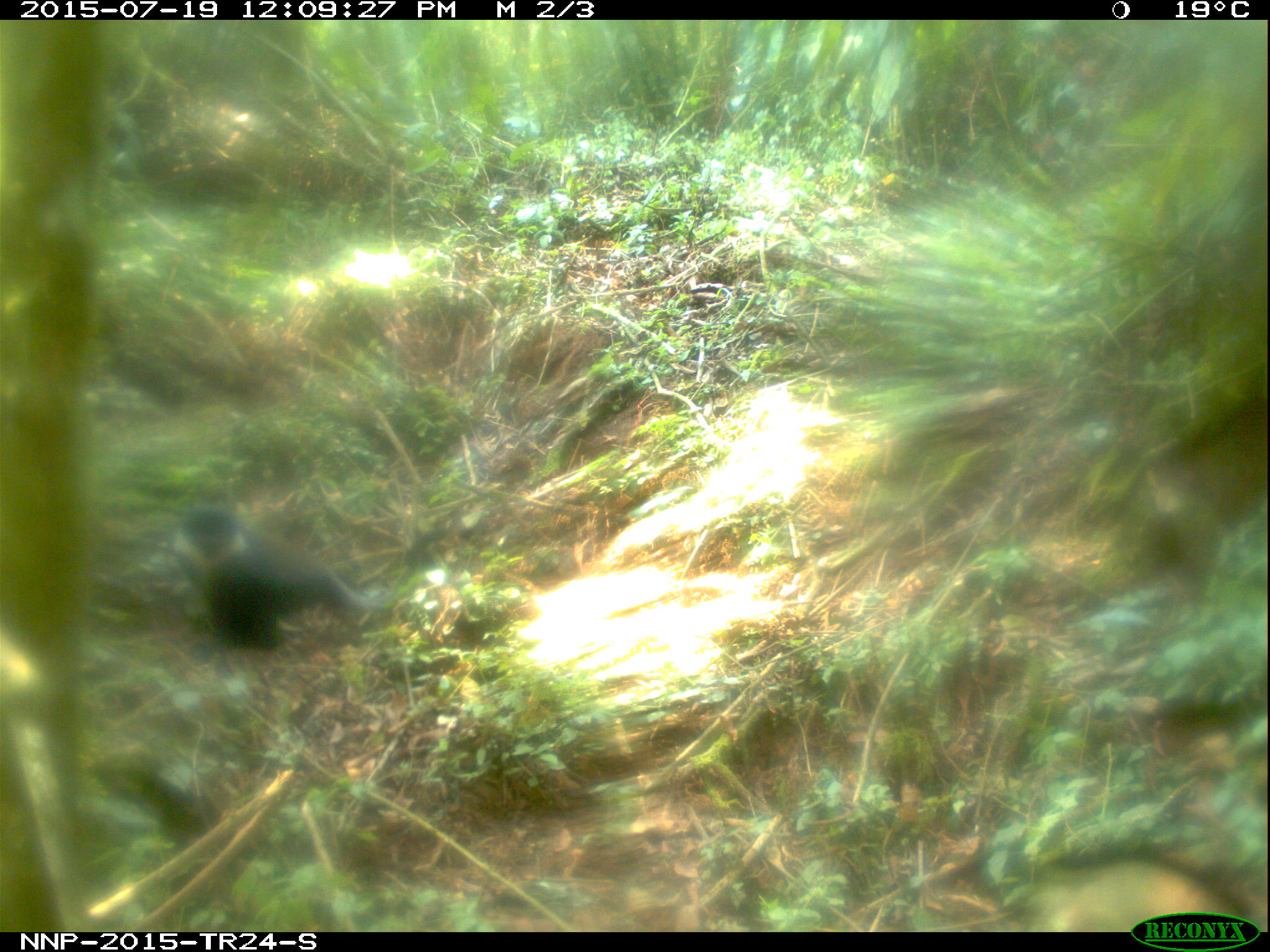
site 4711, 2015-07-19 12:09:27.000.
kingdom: Animalia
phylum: Chordata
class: Mammalia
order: Primates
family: Cercopithecidae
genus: Allochrocebus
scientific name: Allochrocebus lhoesti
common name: l'hoest's monkey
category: cercopithecus lhoesti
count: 1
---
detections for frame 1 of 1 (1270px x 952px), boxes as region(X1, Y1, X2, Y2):
cercopithecus lhoesti: region(167, 507, 386, 653)